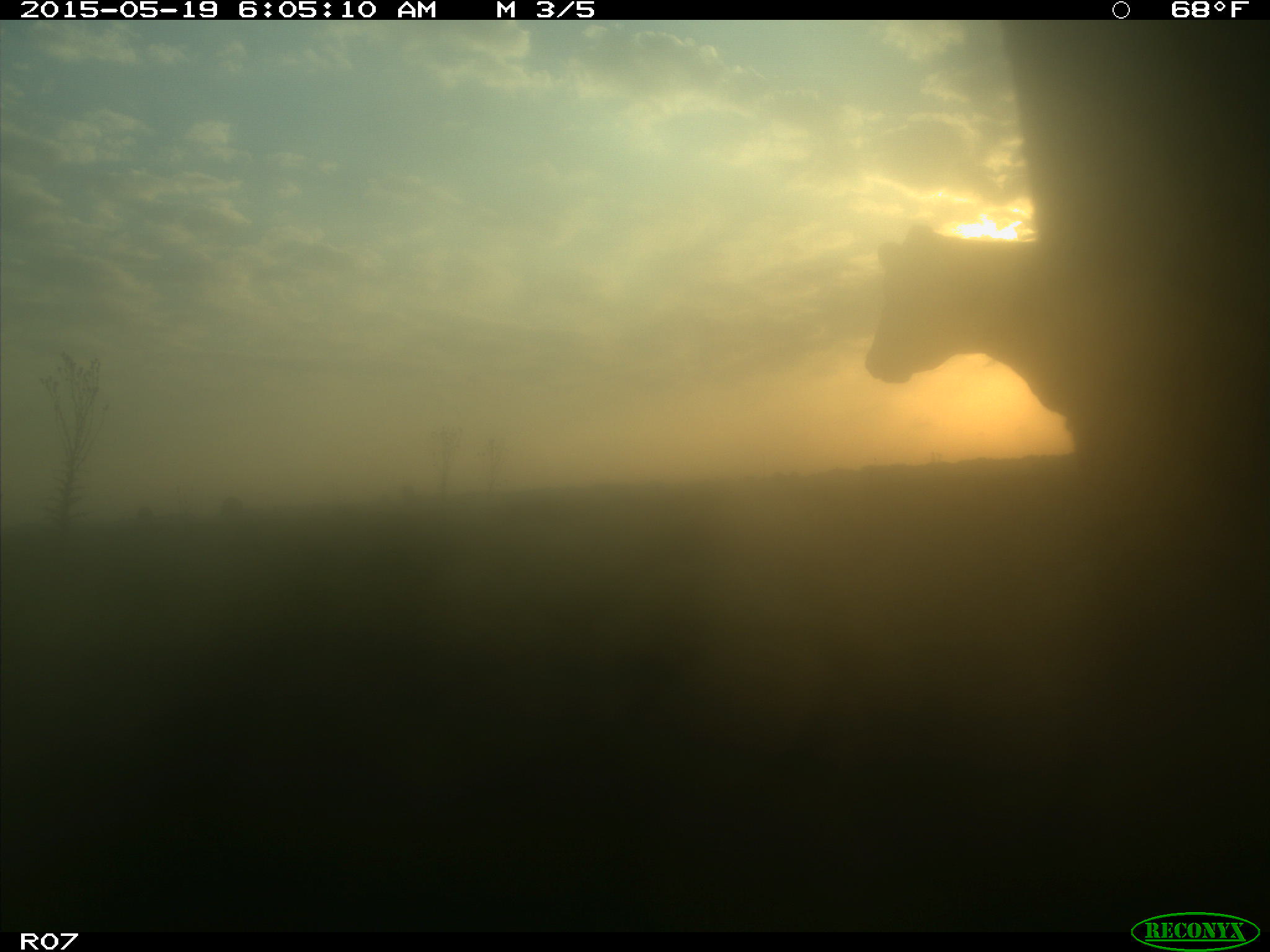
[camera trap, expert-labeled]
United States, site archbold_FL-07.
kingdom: Animalia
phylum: Chordata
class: Mammalia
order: Artiodactyla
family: Bovidae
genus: Bos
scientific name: Bos taurus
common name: domestic cow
Bos taurus (domestic cow).